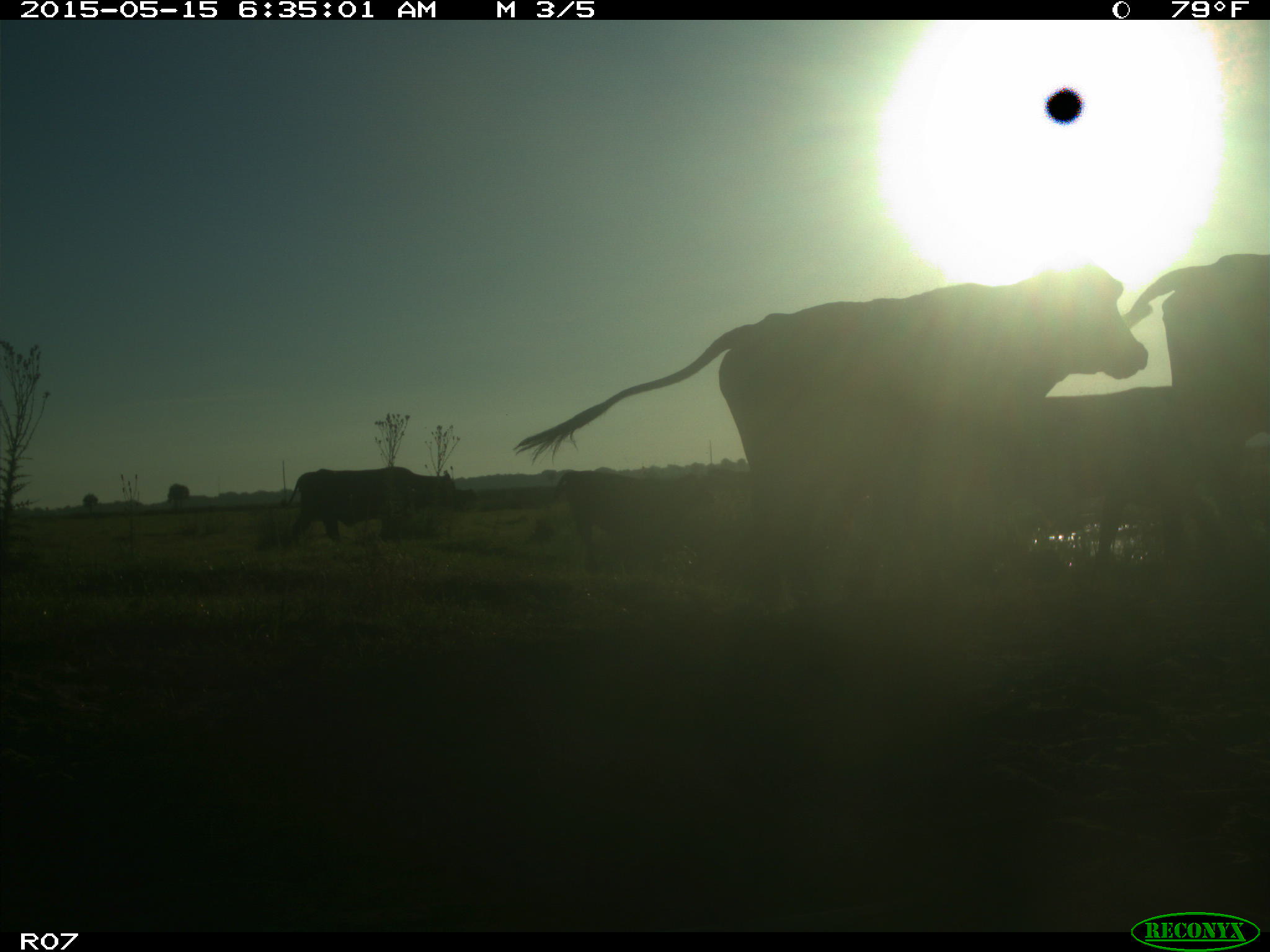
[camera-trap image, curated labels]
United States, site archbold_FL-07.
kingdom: Animalia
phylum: Chordata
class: Mammalia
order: Artiodactyla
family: Bovidae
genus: Bos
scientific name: Bos taurus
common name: domestic cow